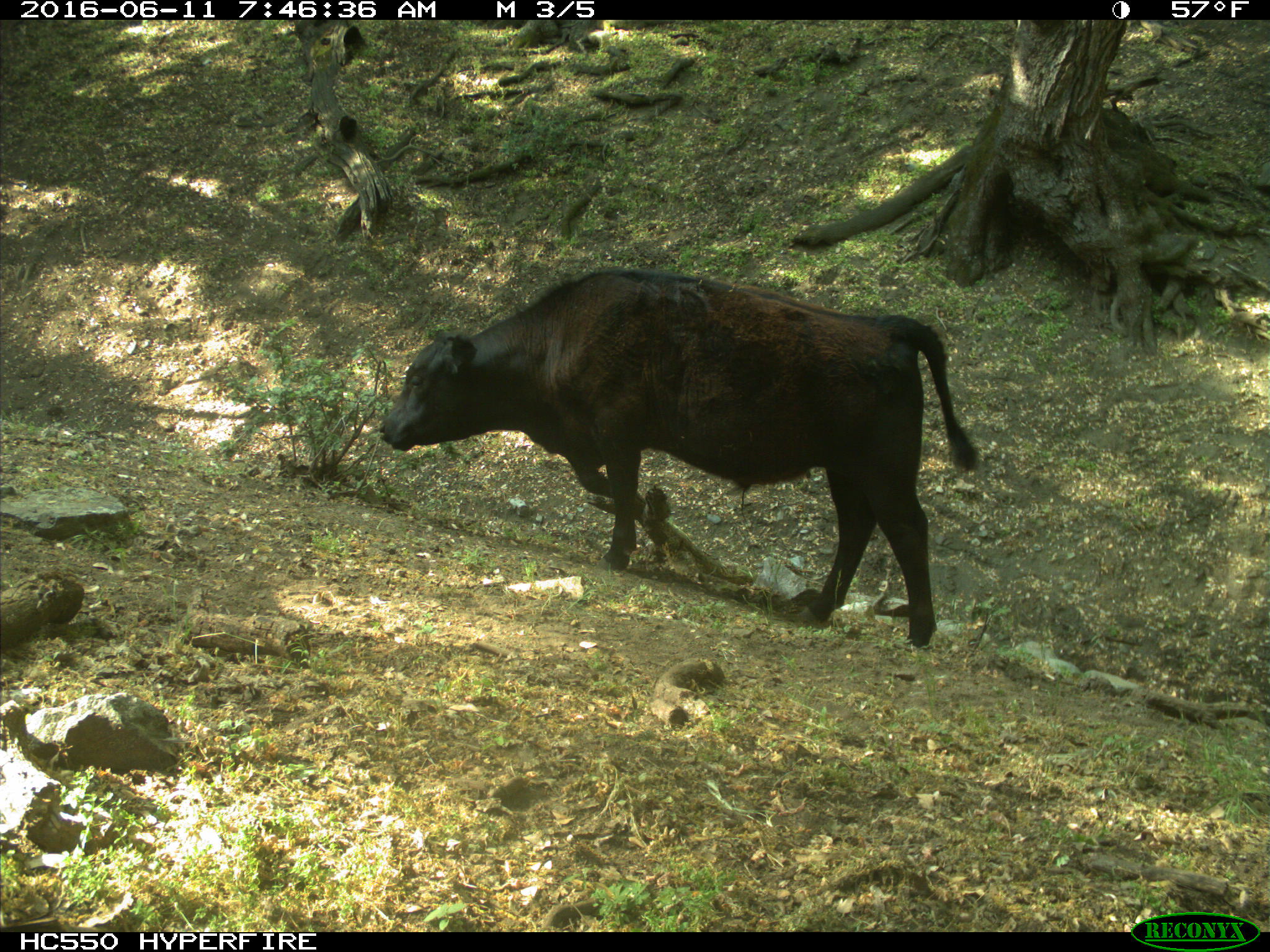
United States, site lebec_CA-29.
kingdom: Animalia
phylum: Chordata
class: Mammalia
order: Artiodactyla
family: Bovidae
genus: Bos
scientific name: Bos taurus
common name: domestic cow